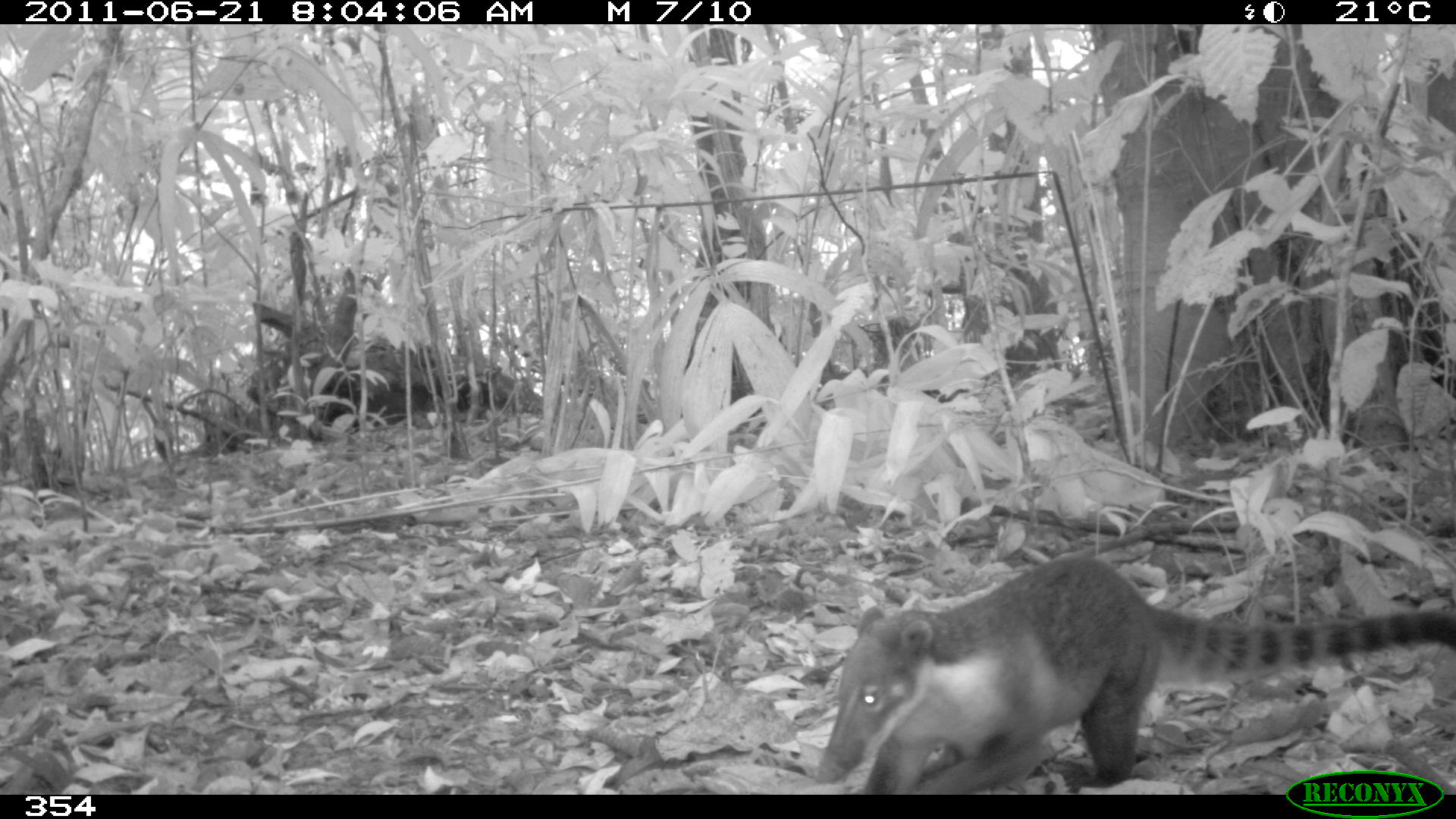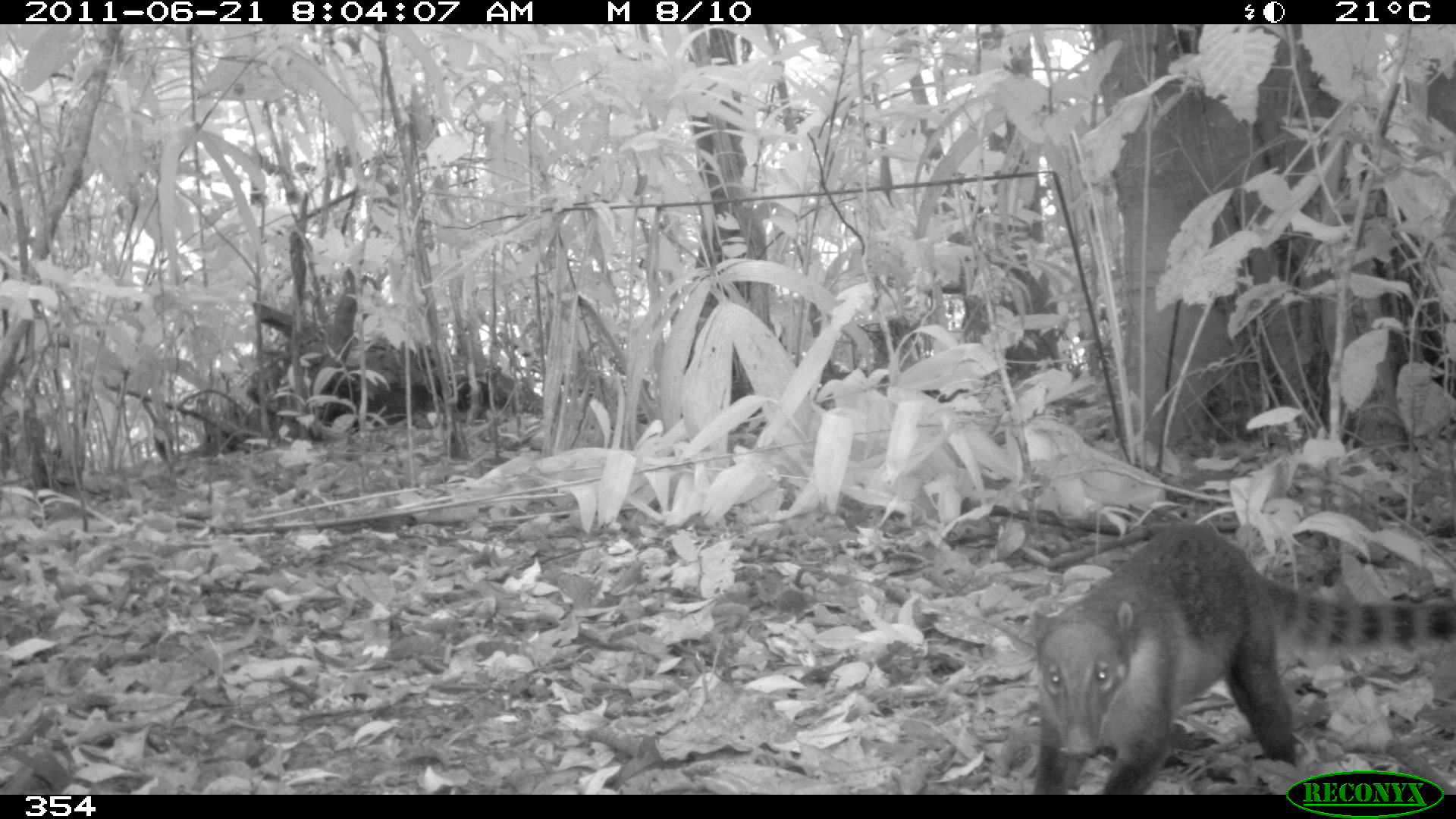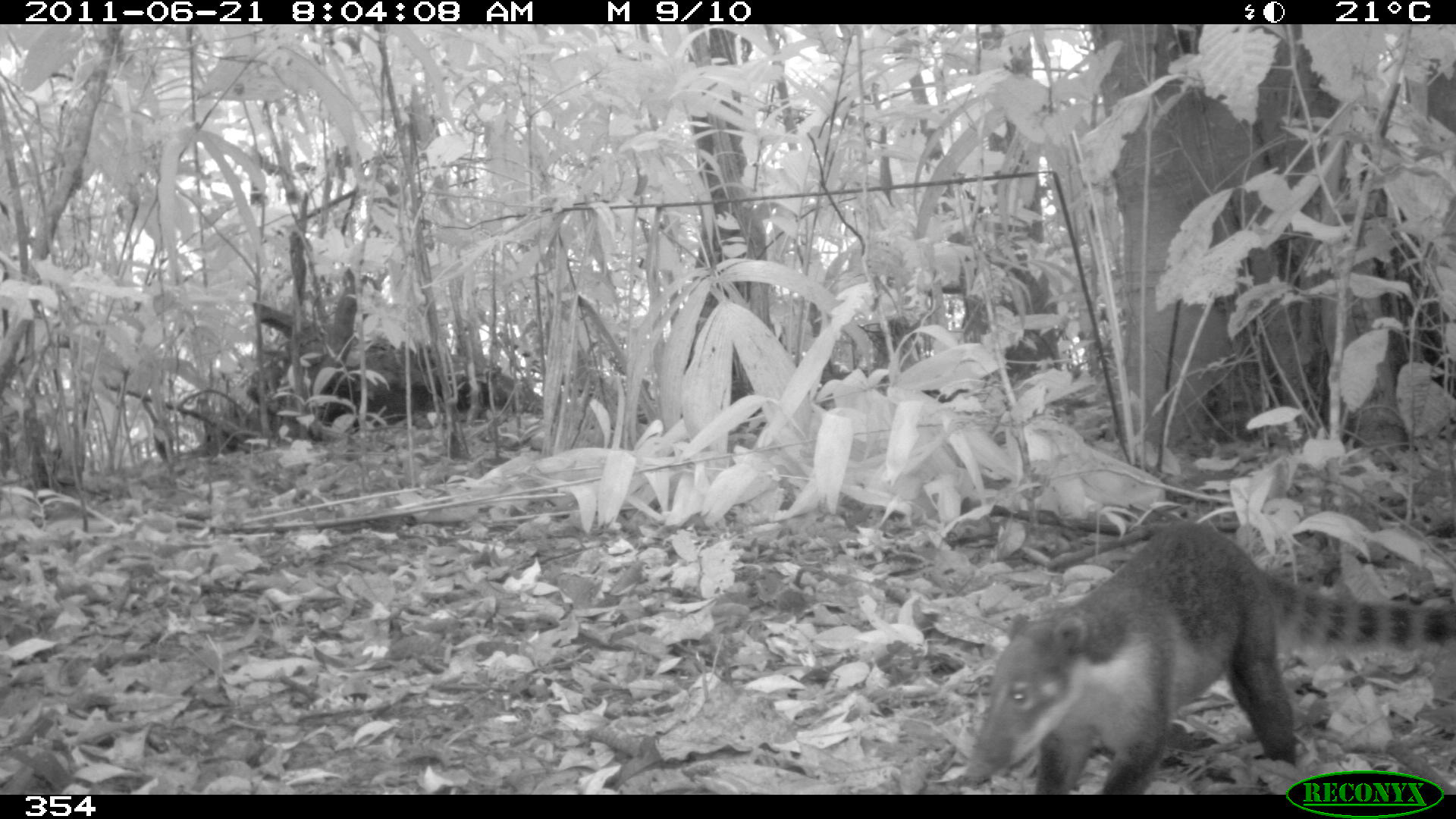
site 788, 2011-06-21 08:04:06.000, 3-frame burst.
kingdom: Animalia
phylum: Chordata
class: Mammalia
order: Carnivora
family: Procyonidae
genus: Nasua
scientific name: Nasua nasua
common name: south american coati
Nasua nasua (south american coati).